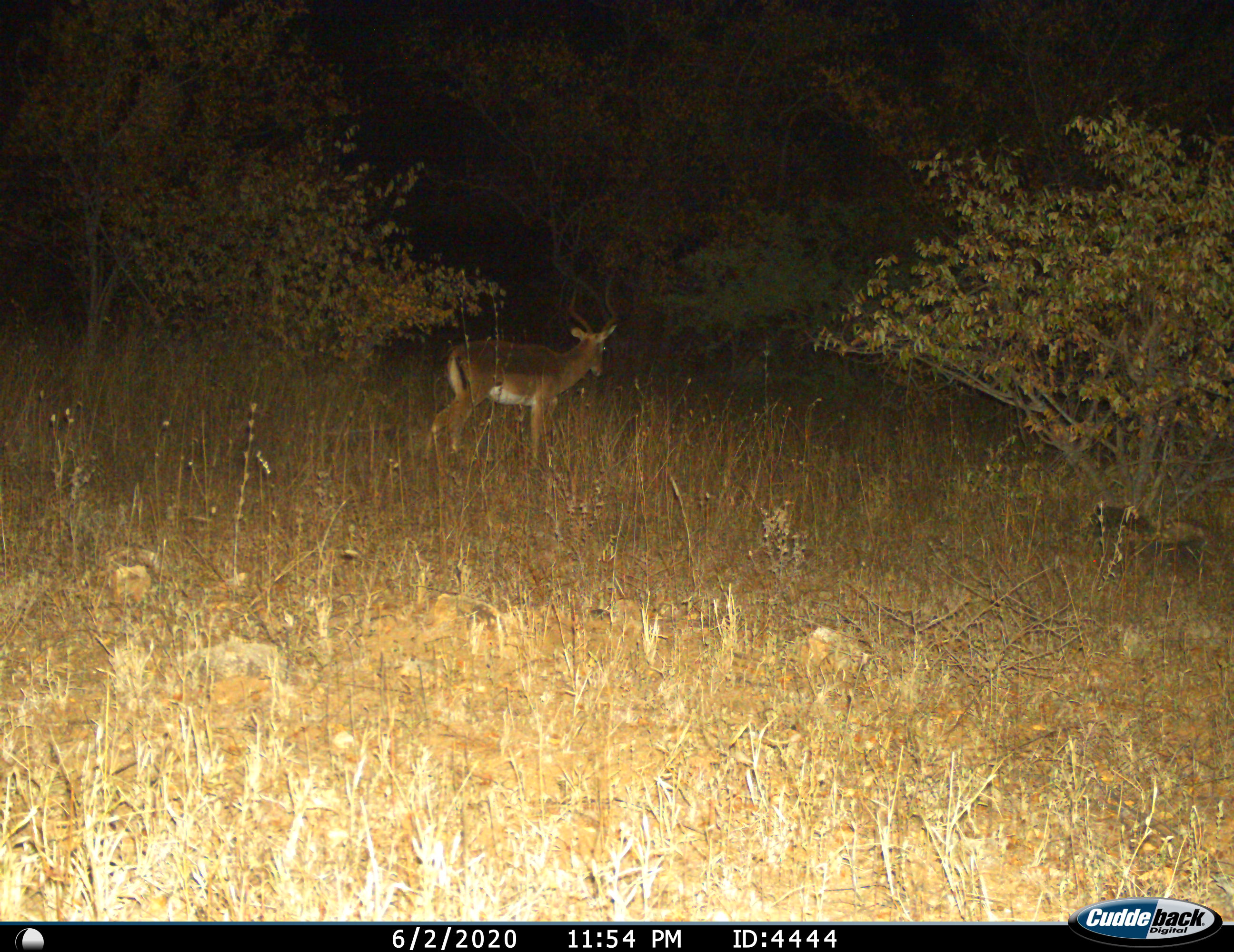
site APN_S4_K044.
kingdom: Animalia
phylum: Chordata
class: Mammalia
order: Artiodactyla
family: Bovidae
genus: Aepyceros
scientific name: Aepyceros melampus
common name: impala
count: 1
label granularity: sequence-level